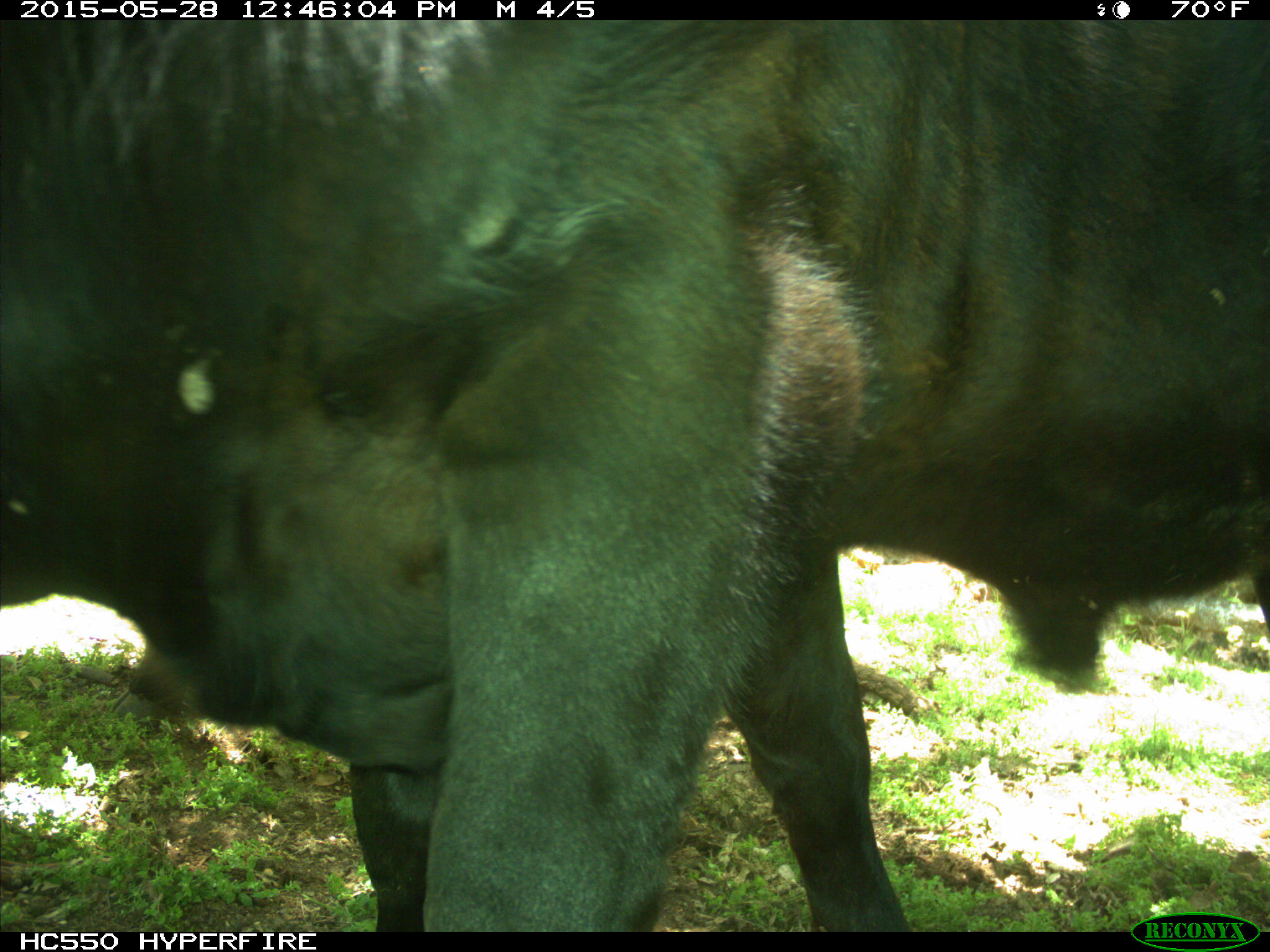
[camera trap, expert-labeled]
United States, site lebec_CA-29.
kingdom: Animalia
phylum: Chordata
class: Mammalia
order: Artiodactyla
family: Bovidae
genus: Bos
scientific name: Bos taurus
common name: domestic cow